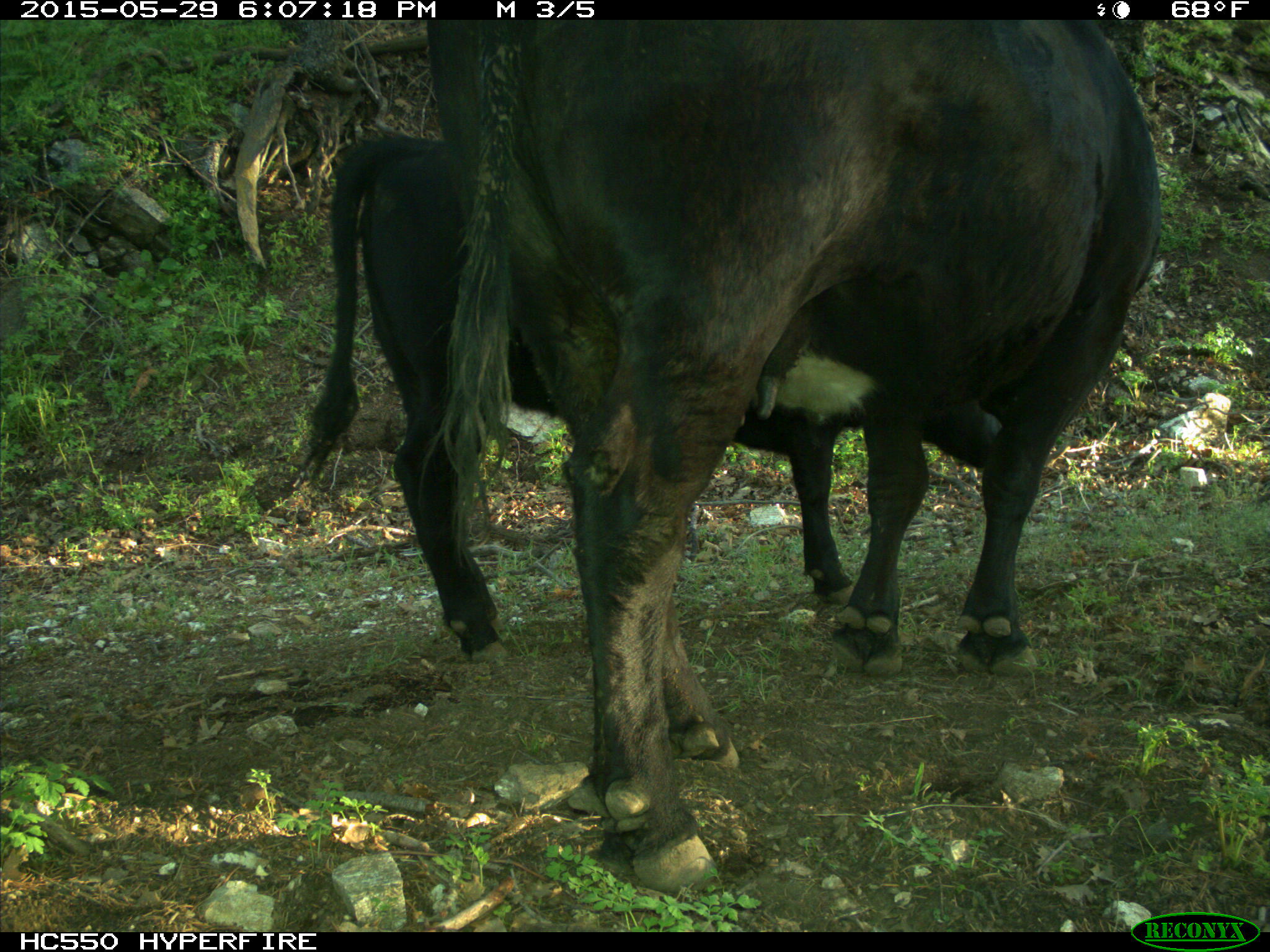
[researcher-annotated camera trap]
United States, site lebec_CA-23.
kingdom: Animalia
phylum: Chordata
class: Mammalia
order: Artiodactyla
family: Bovidae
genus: Bos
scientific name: Bos taurus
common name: domestic cow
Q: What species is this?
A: Bos taurus (domestic cow).